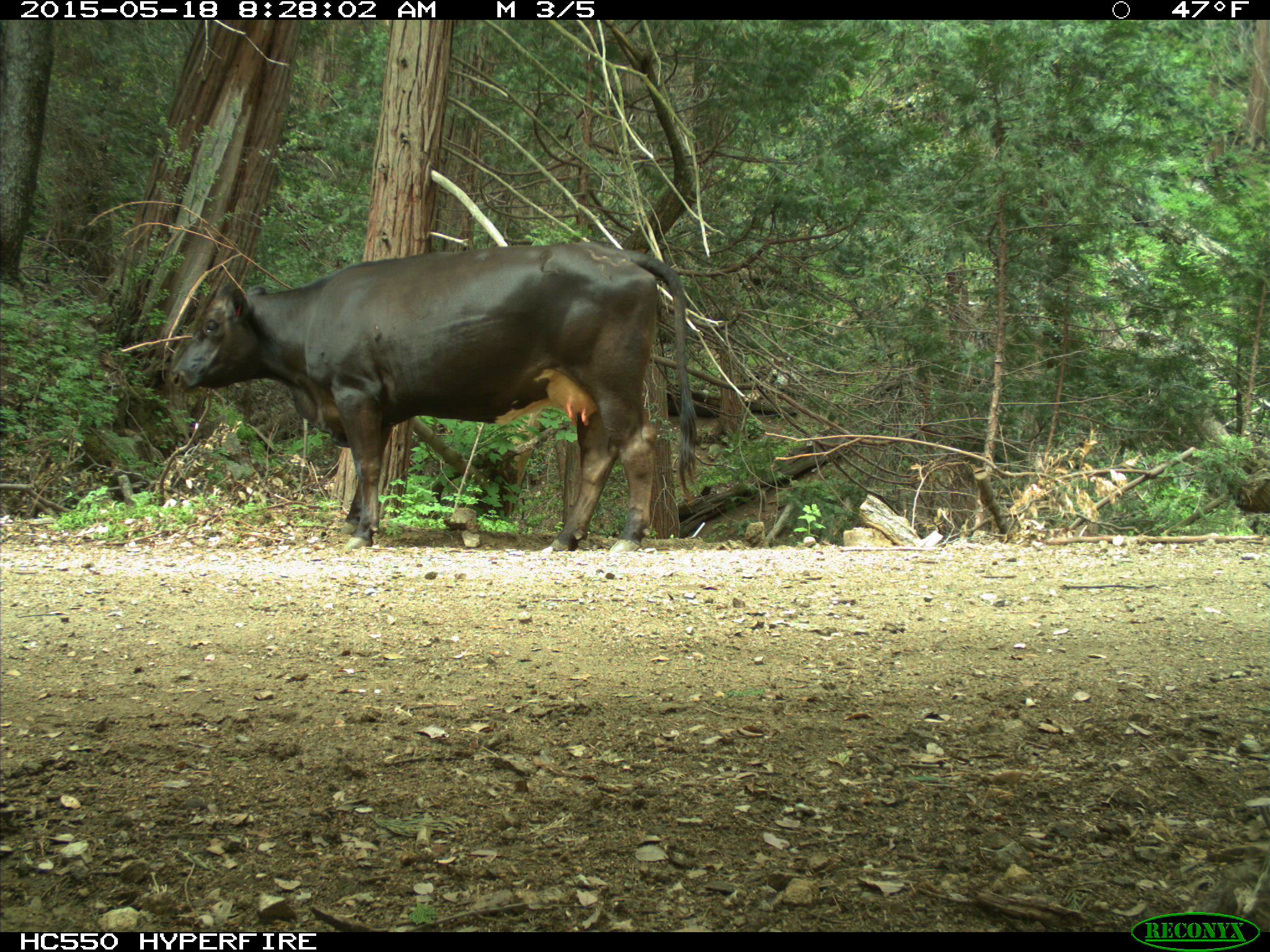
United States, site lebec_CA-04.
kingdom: Animalia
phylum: Chordata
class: Mammalia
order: Artiodactyla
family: Bovidae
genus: Bos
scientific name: Bos taurus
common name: domestic cow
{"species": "Bos taurus (domestic cow)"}